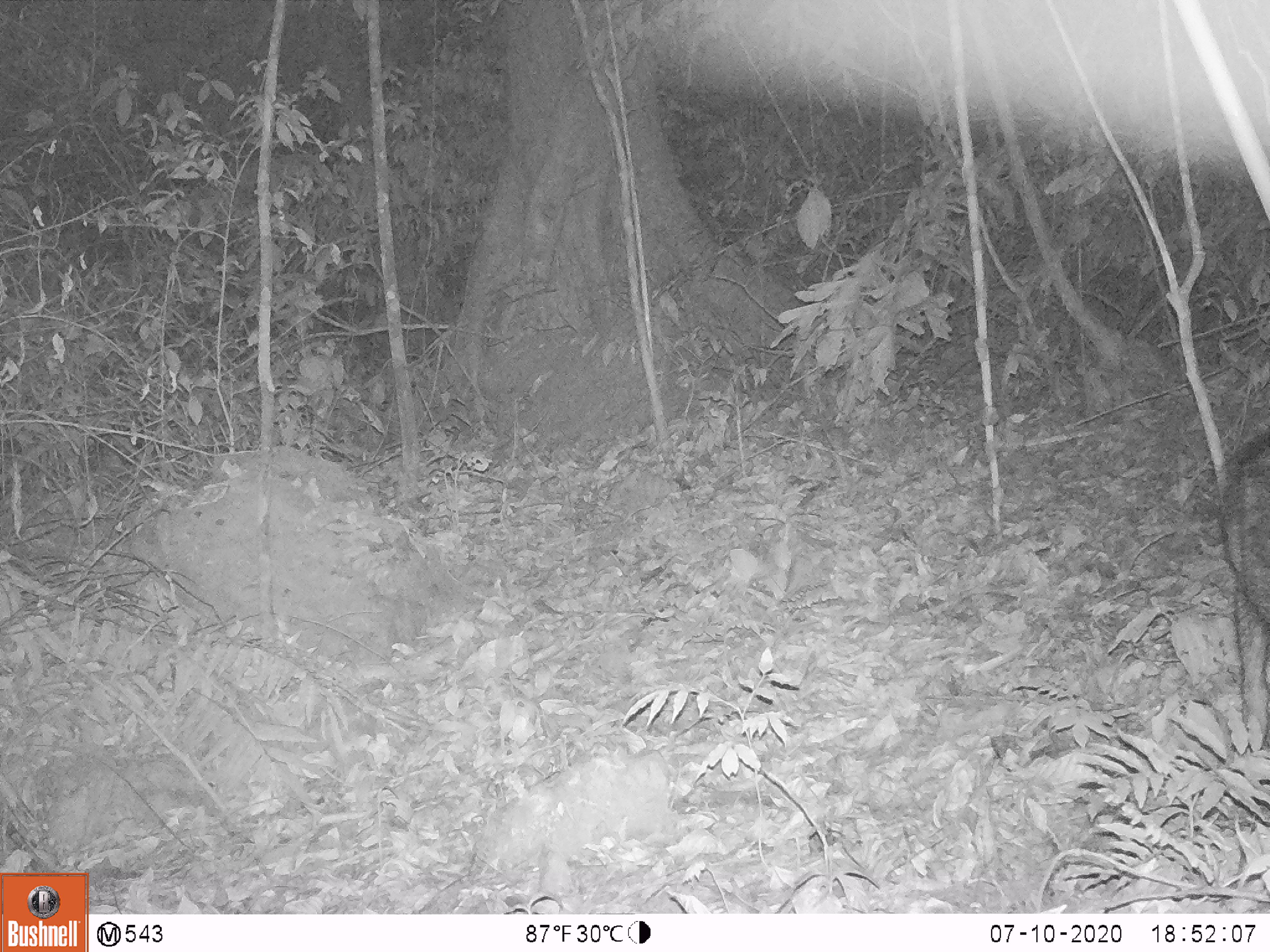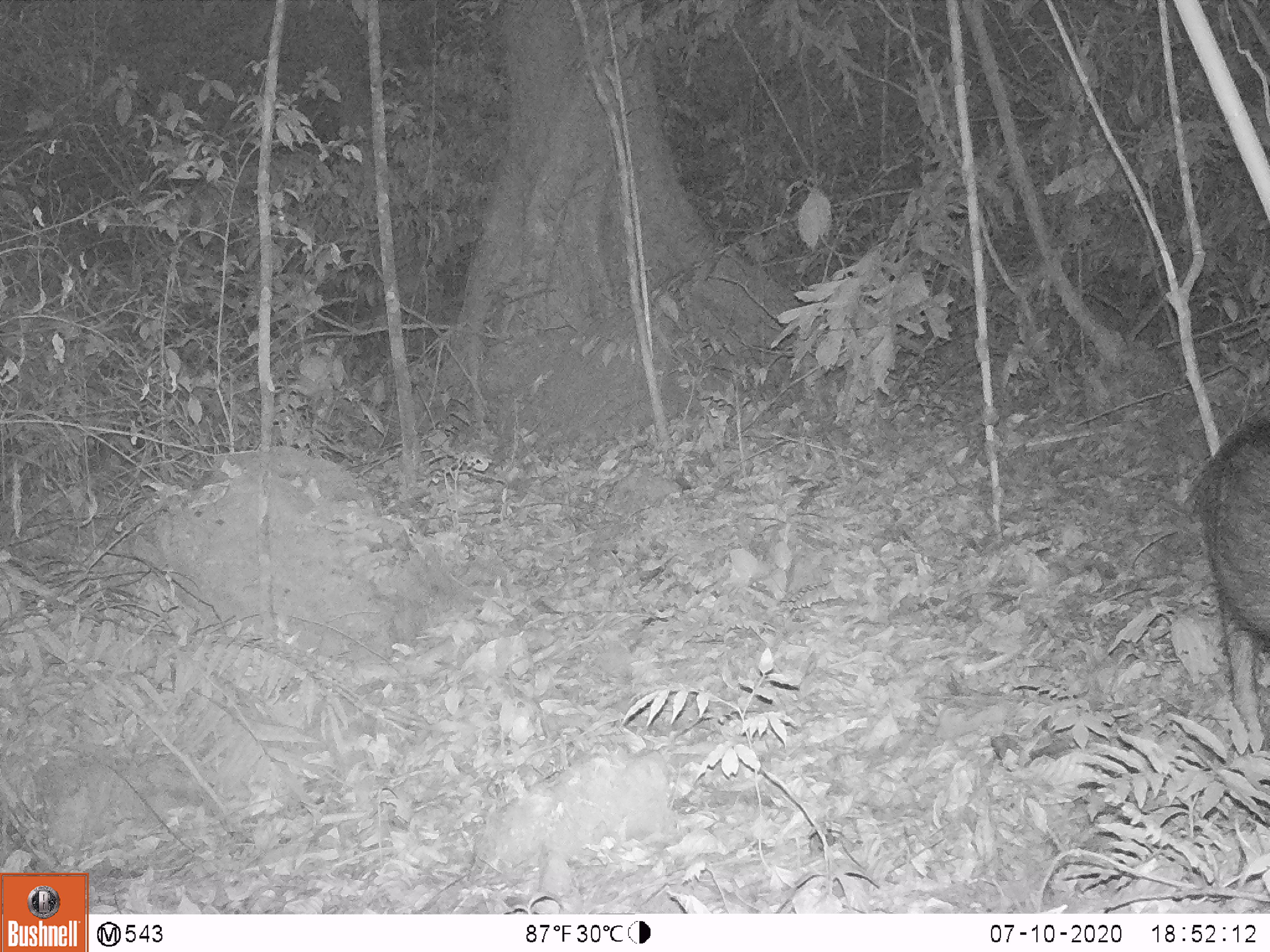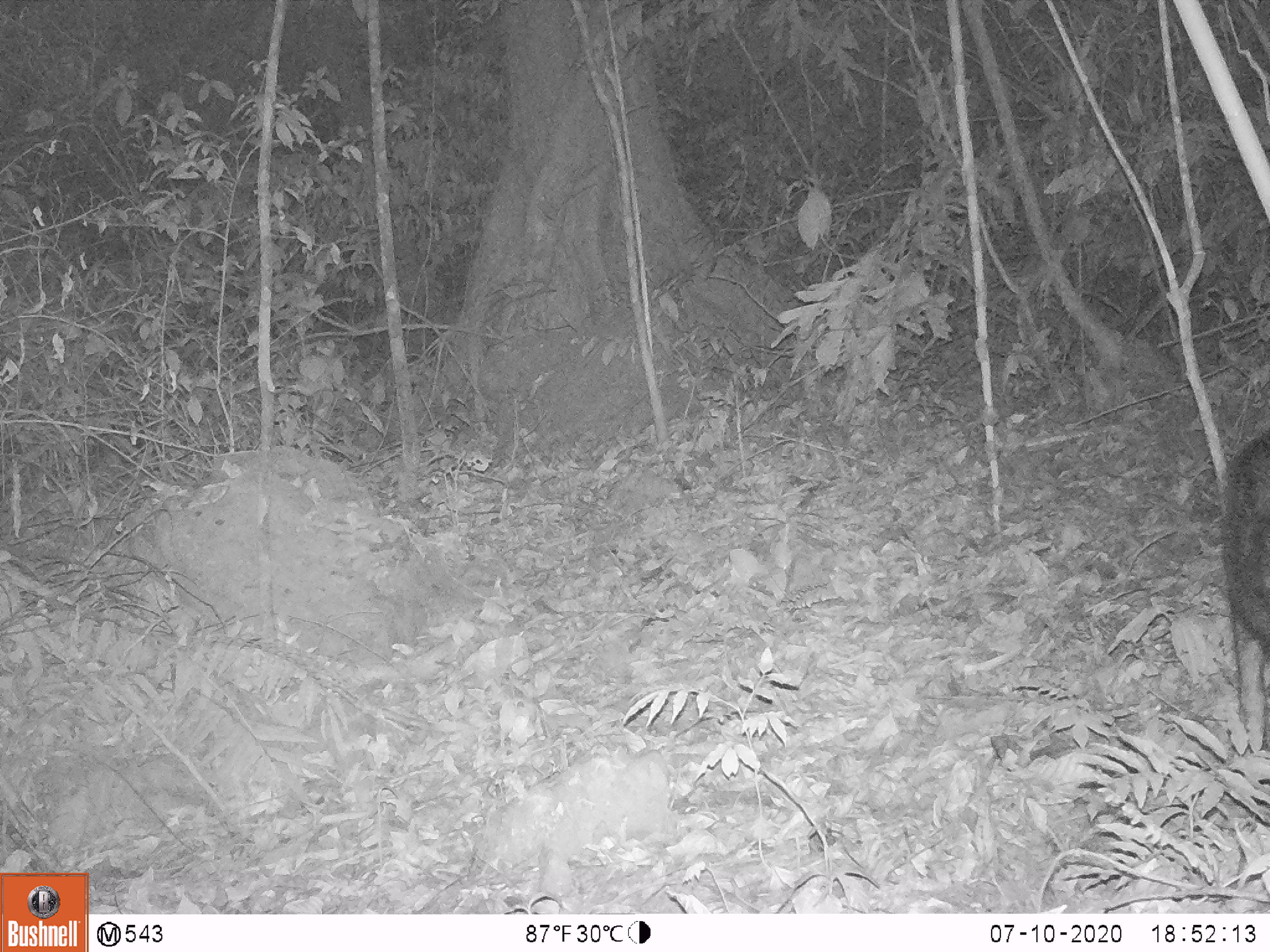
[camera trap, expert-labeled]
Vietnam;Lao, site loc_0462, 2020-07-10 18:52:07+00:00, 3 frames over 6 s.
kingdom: Animalia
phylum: Chordata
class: Mammalia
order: Artiodactyla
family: Suidae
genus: Sus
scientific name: Sus scrofa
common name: eurasian wild pig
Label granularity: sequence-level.